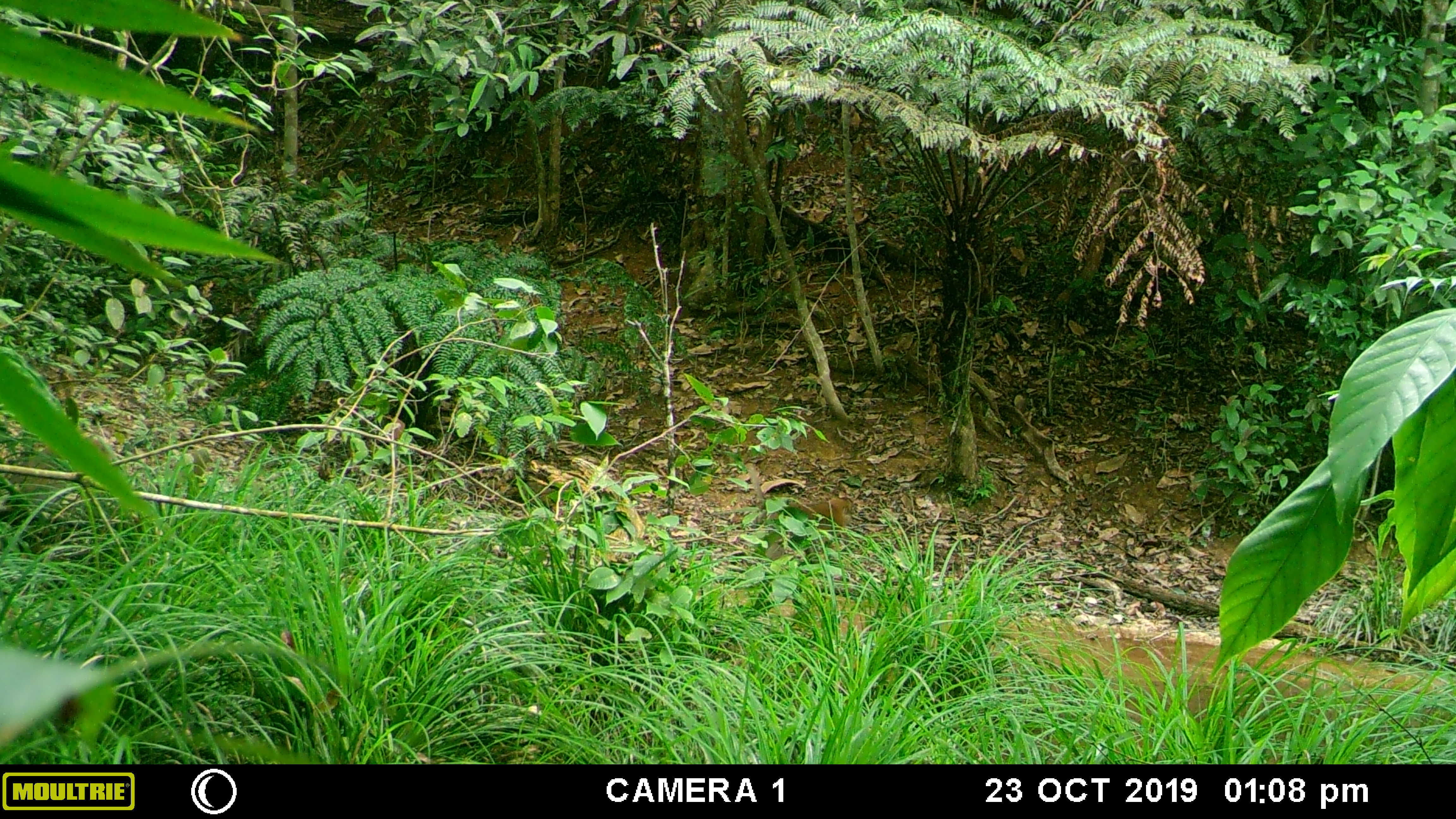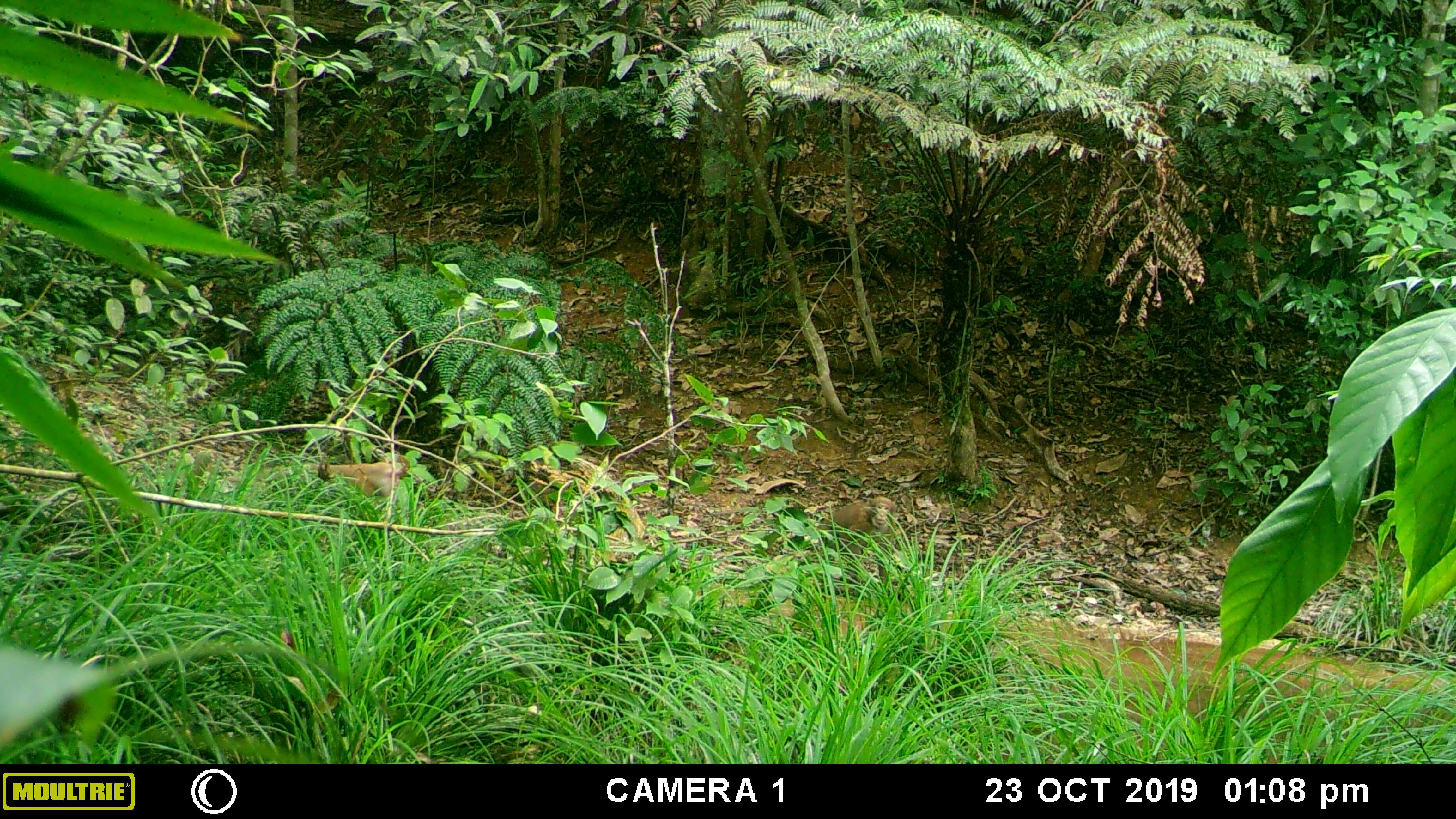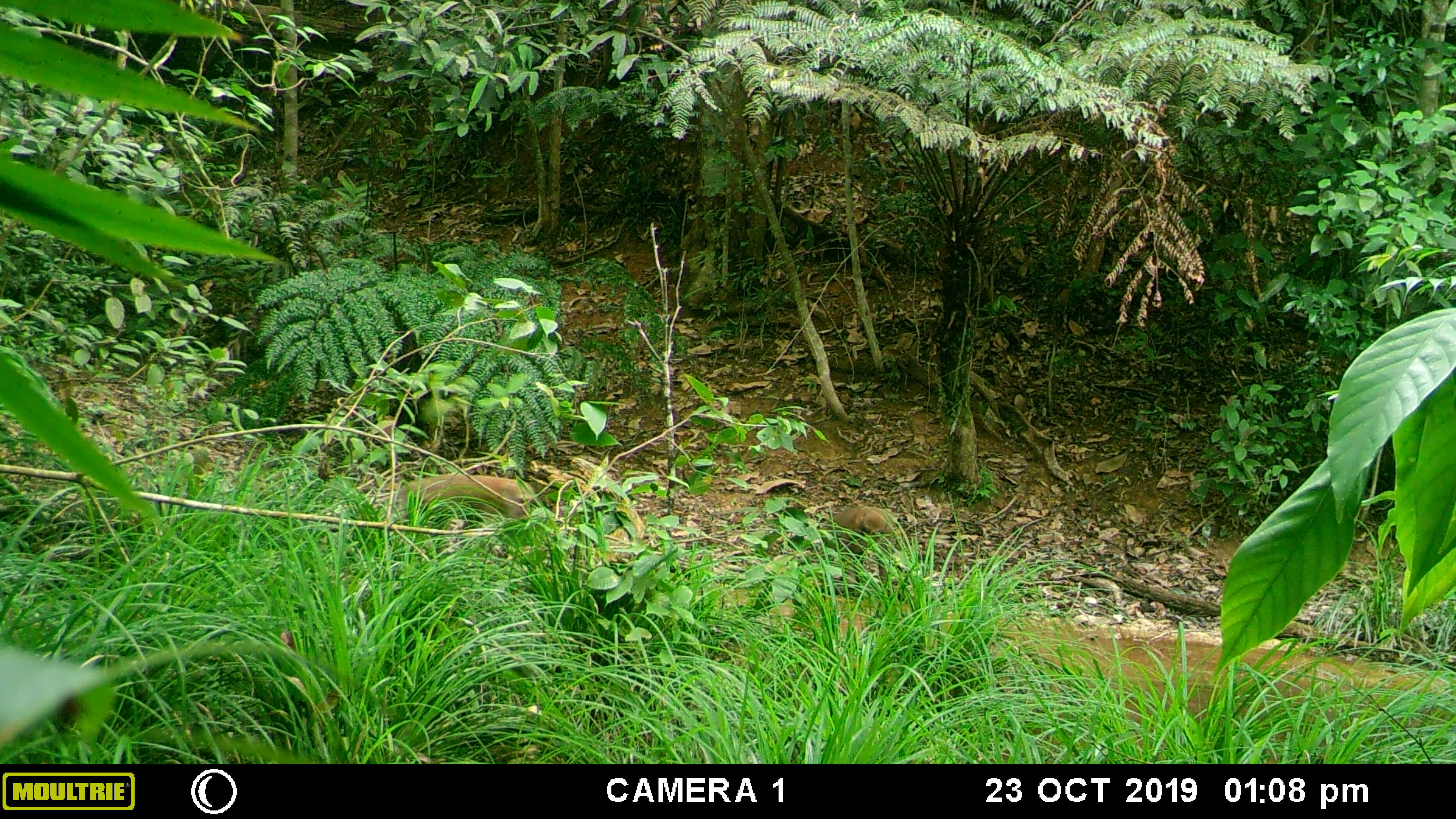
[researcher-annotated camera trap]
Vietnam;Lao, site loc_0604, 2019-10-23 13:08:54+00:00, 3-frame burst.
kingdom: Animalia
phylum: Chordata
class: Mammalia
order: Primates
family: Cercopithecidae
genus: Macaca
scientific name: Macaca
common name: macaques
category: assam or rhesus macaque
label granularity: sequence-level